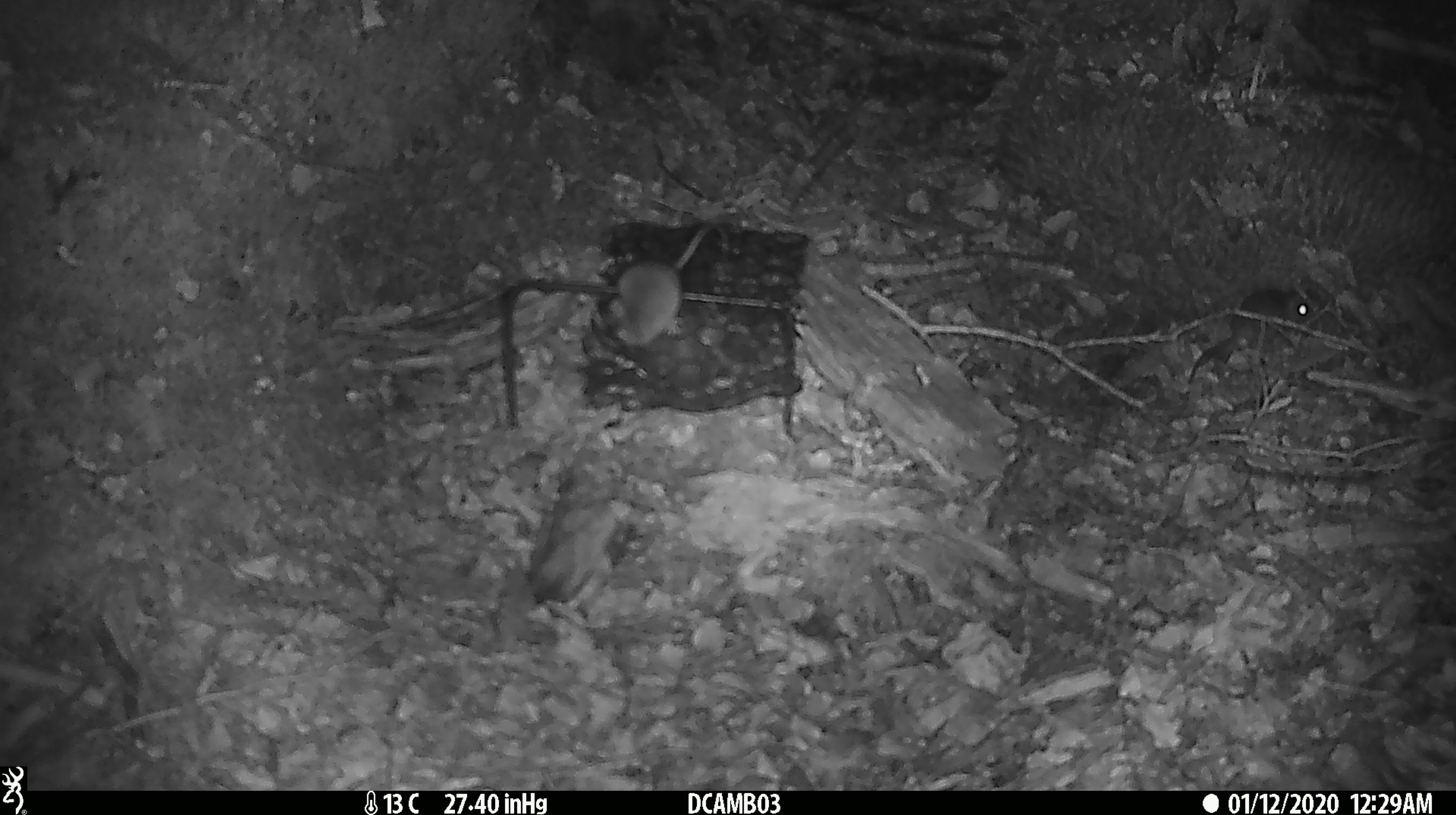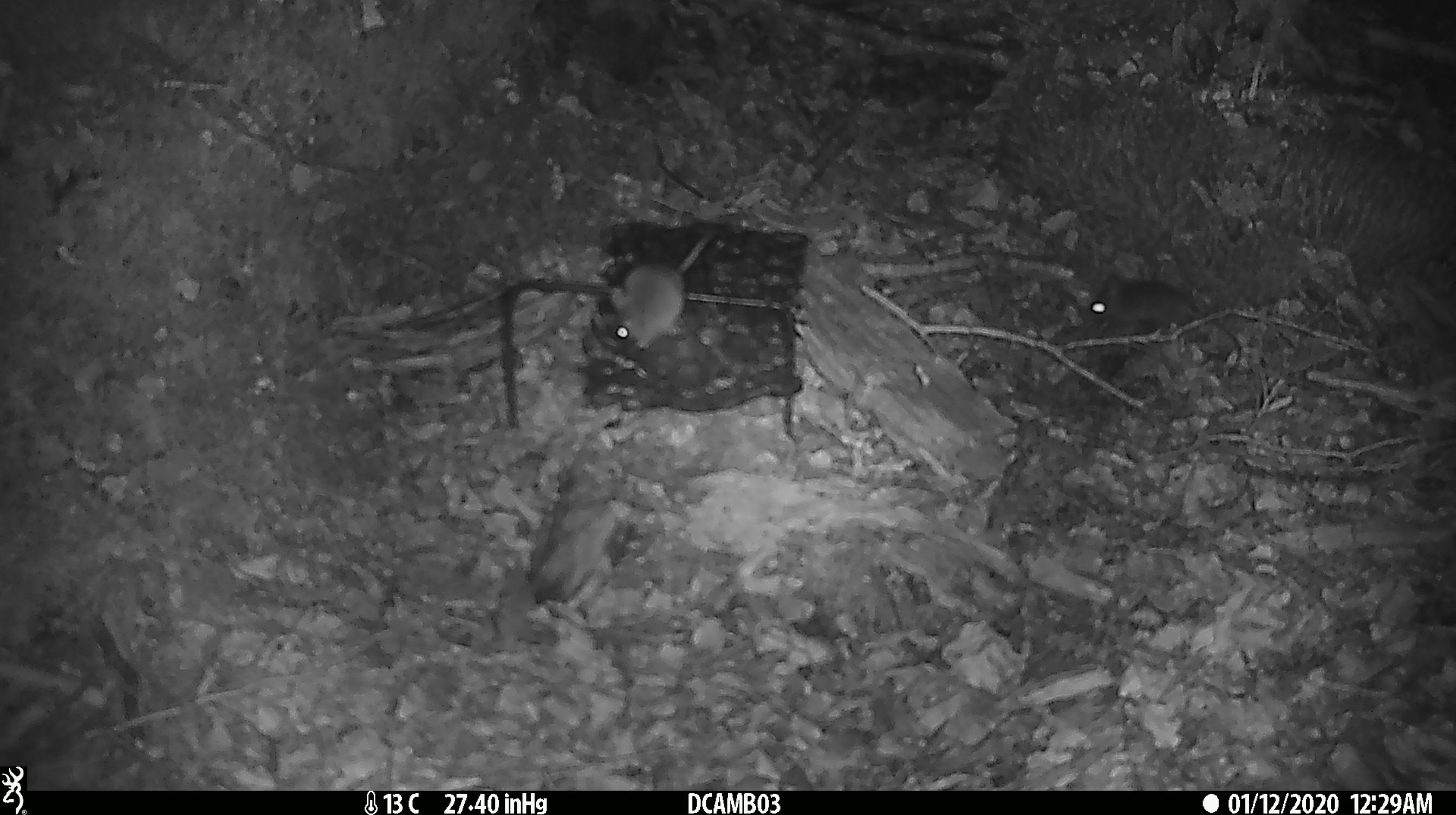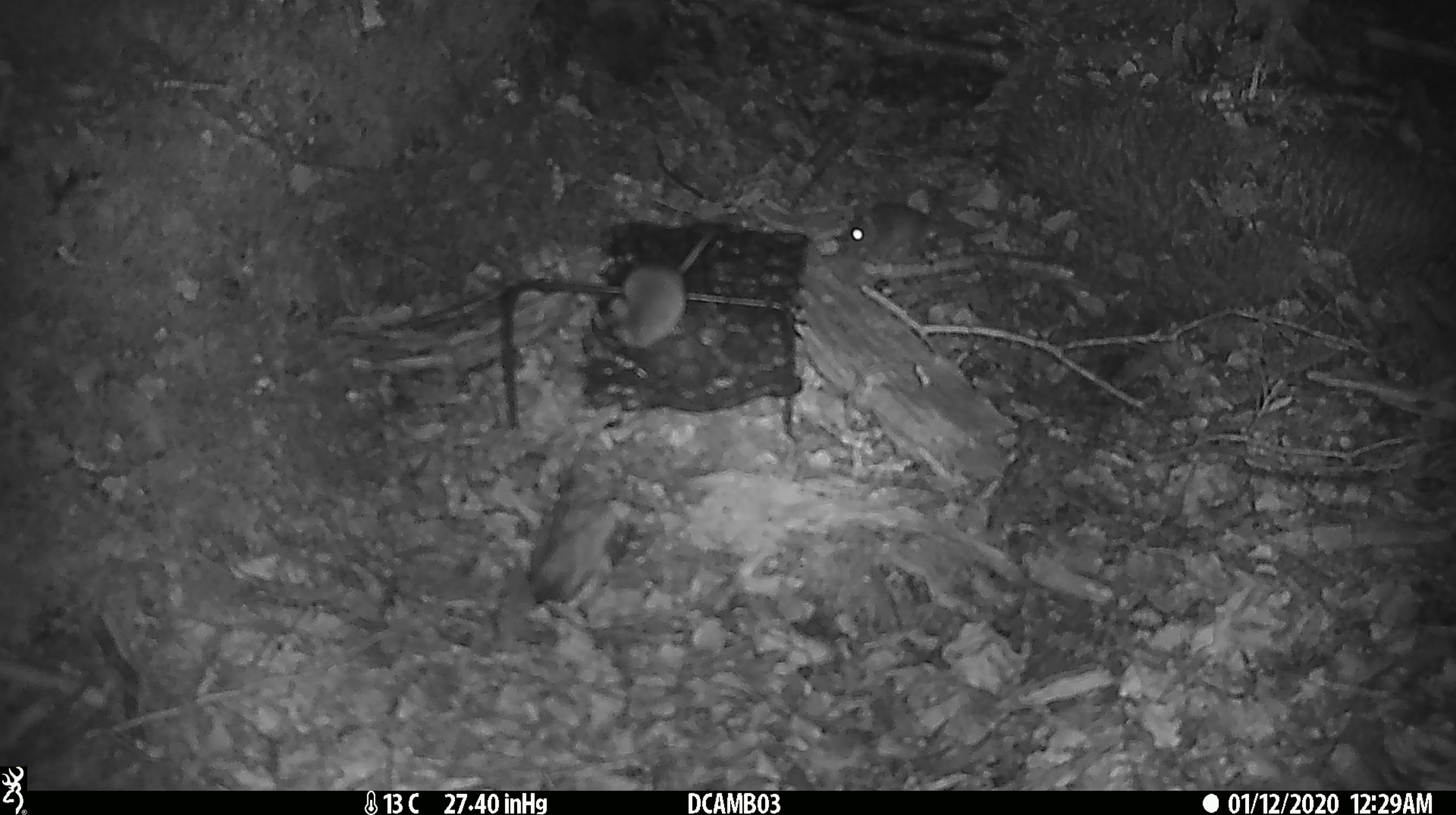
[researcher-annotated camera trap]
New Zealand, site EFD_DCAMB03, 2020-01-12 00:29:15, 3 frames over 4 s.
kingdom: Animalia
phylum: Chordata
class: Mammalia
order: Rodentia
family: Muridae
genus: Mus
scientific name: Mus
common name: mouse